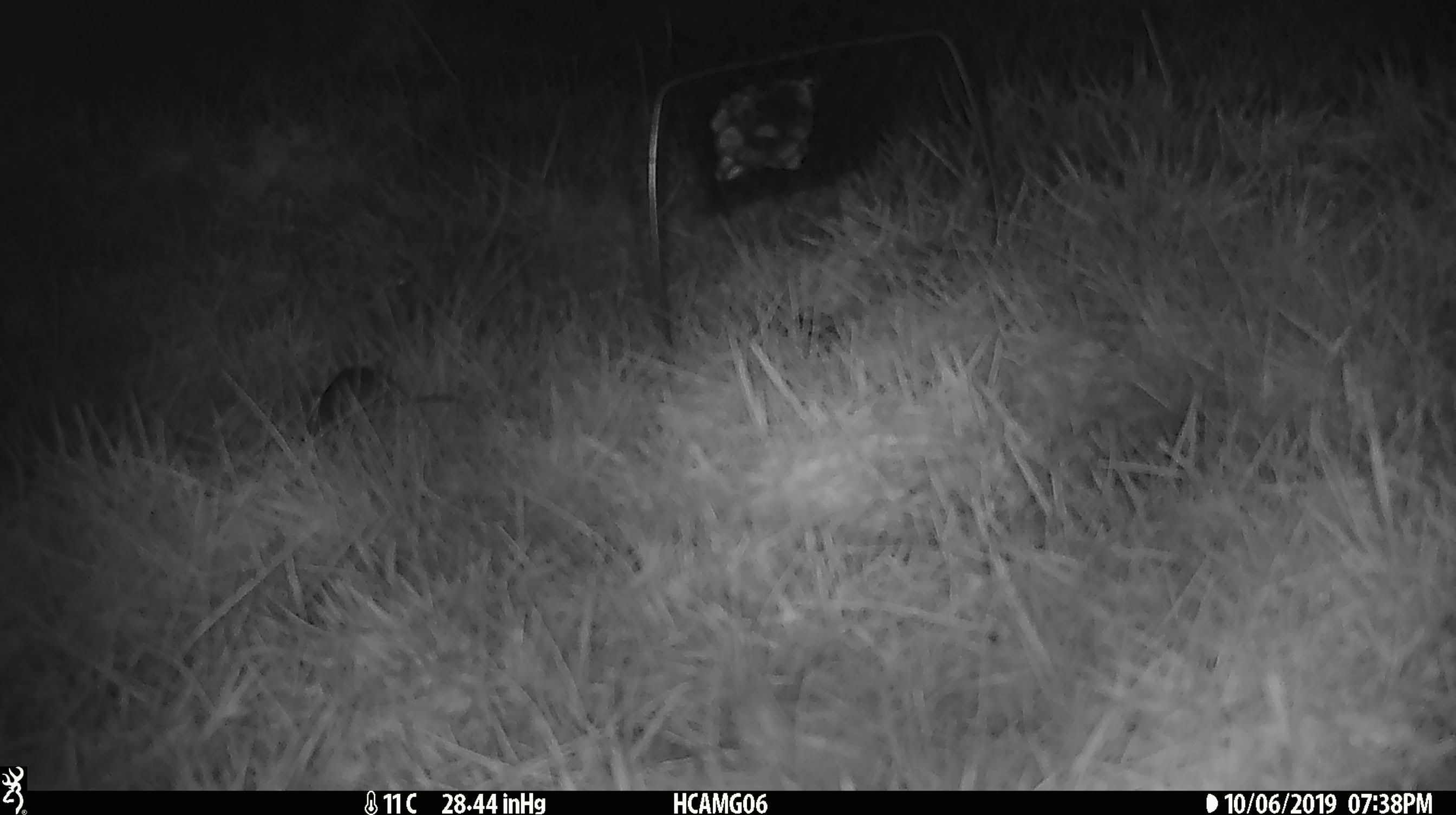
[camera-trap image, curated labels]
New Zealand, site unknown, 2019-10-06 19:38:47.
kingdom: Animalia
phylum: Chordata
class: Mammalia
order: Rodentia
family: Muridae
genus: Mus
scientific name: Mus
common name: mouse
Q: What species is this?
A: Mouse (Mus).